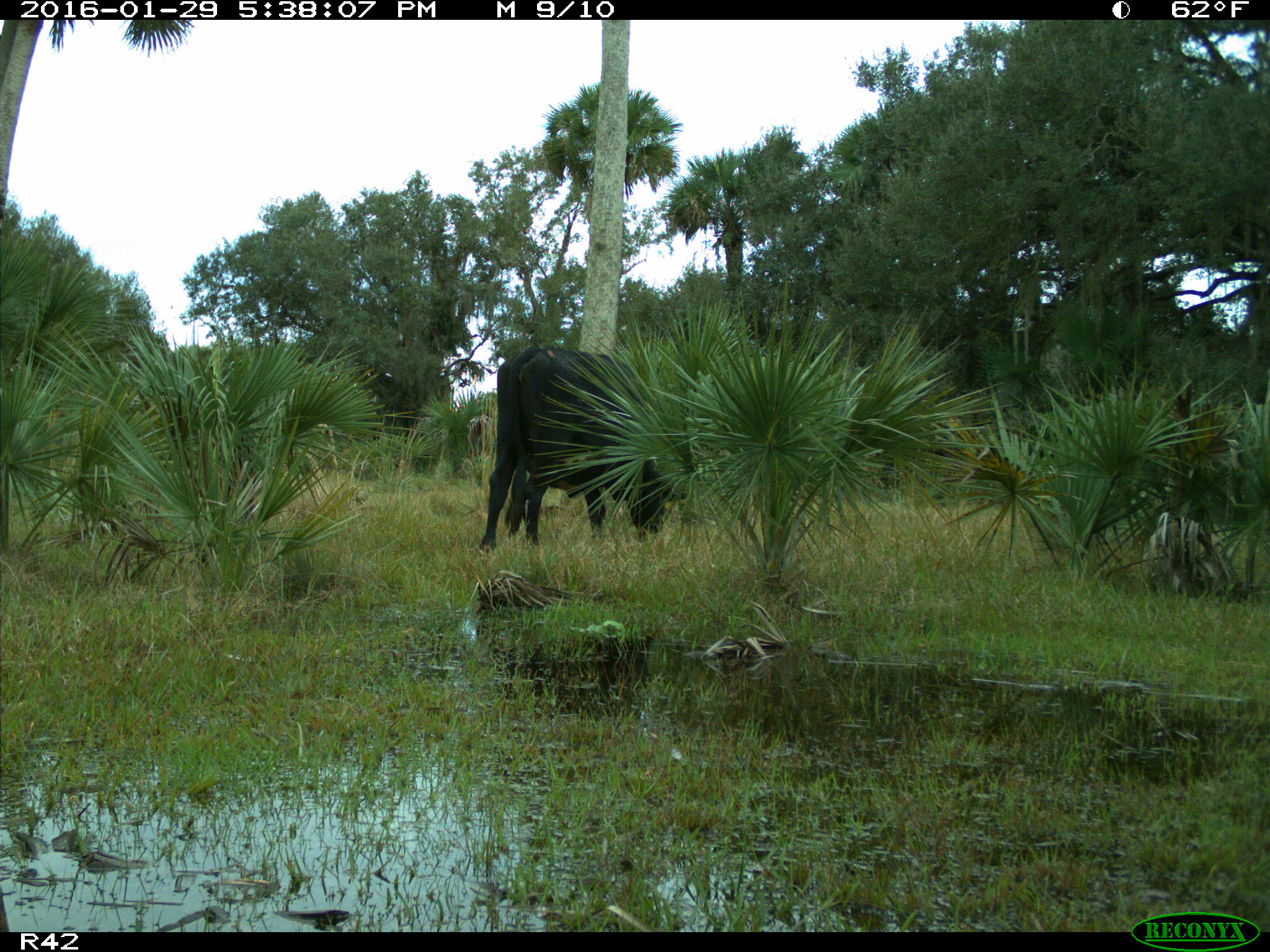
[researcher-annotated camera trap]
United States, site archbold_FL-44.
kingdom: Animalia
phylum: Chordata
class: Mammalia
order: Artiodactyla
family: Bovidae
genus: Bos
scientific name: Bos taurus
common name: domestic cow